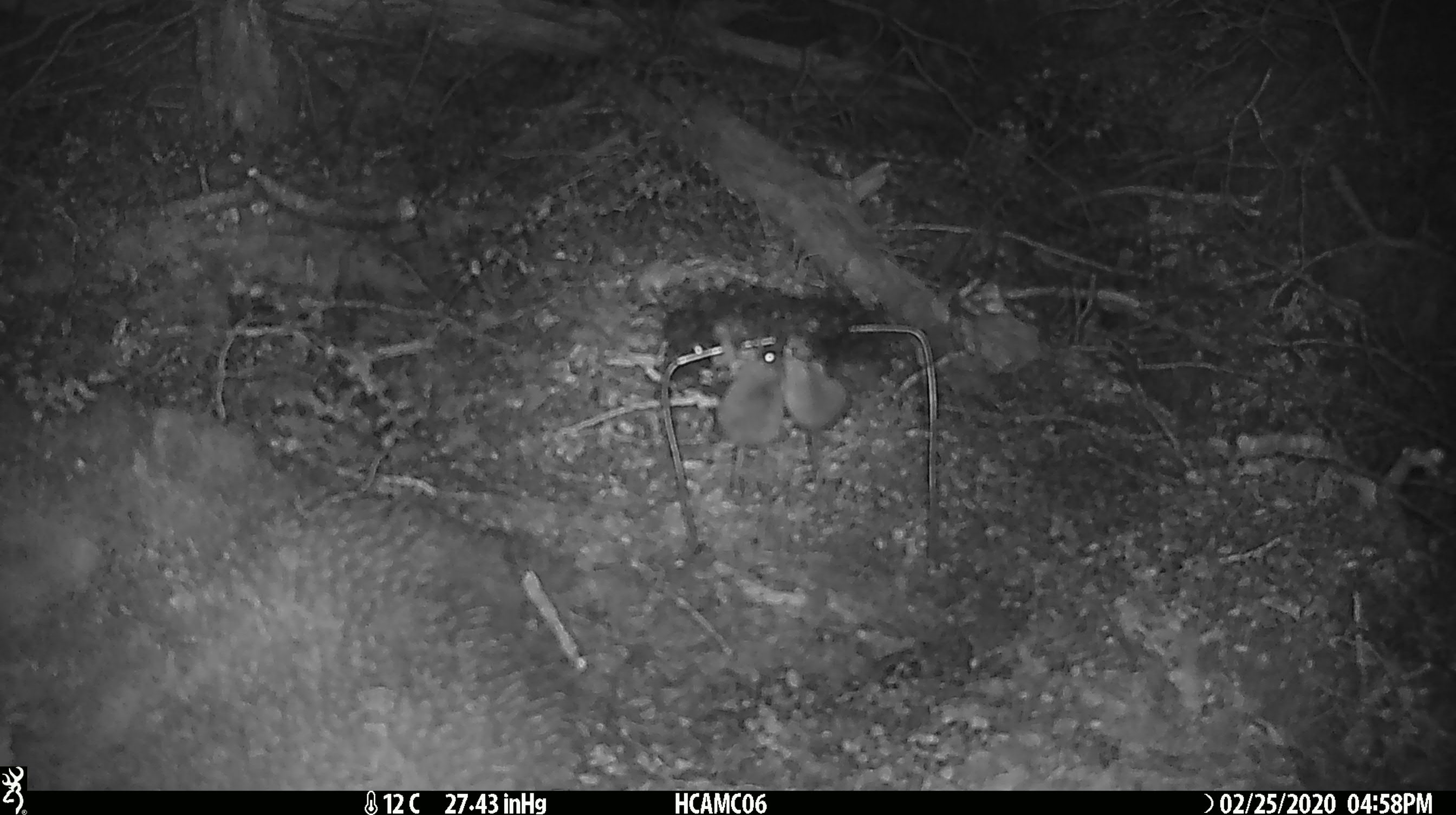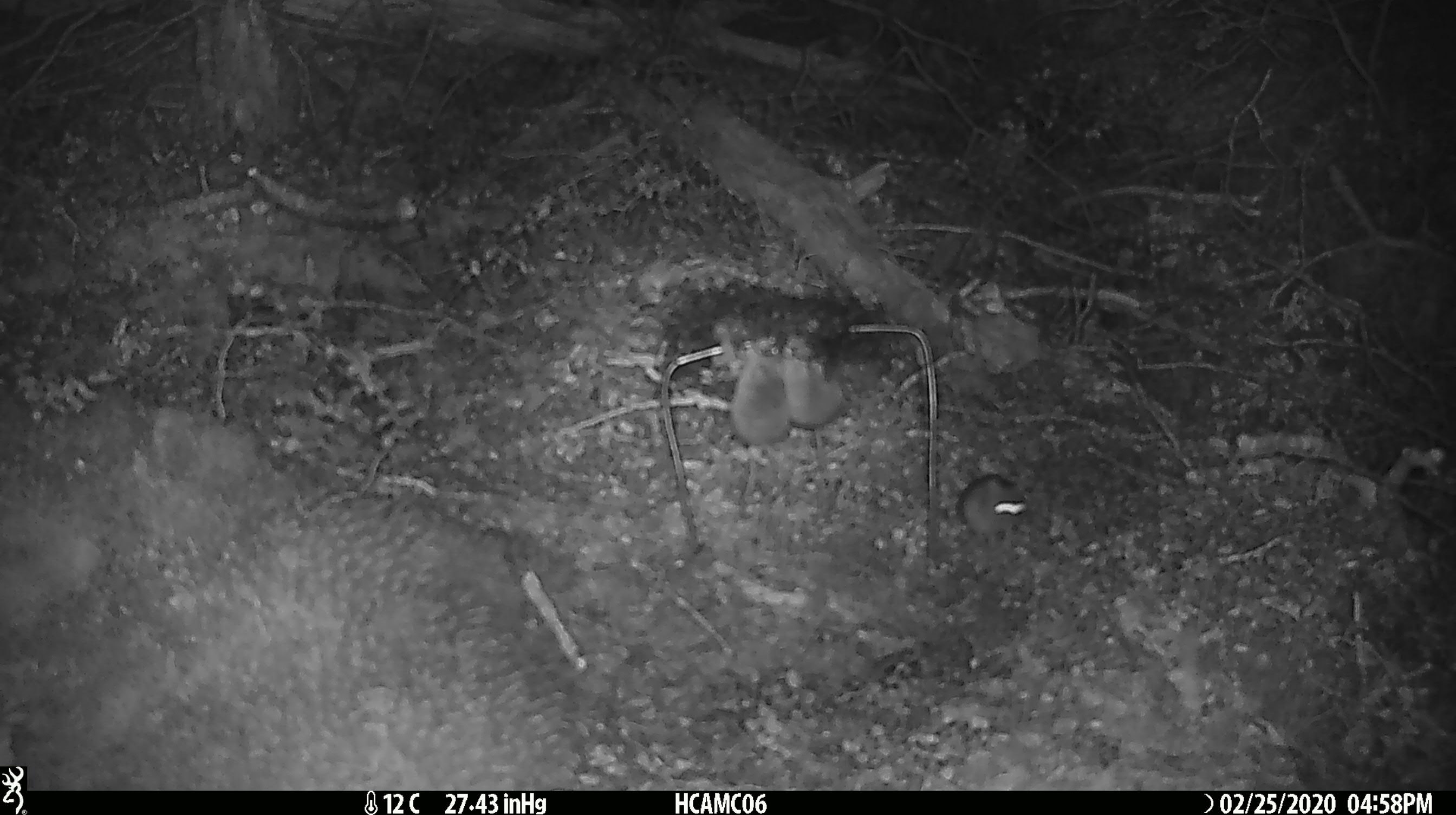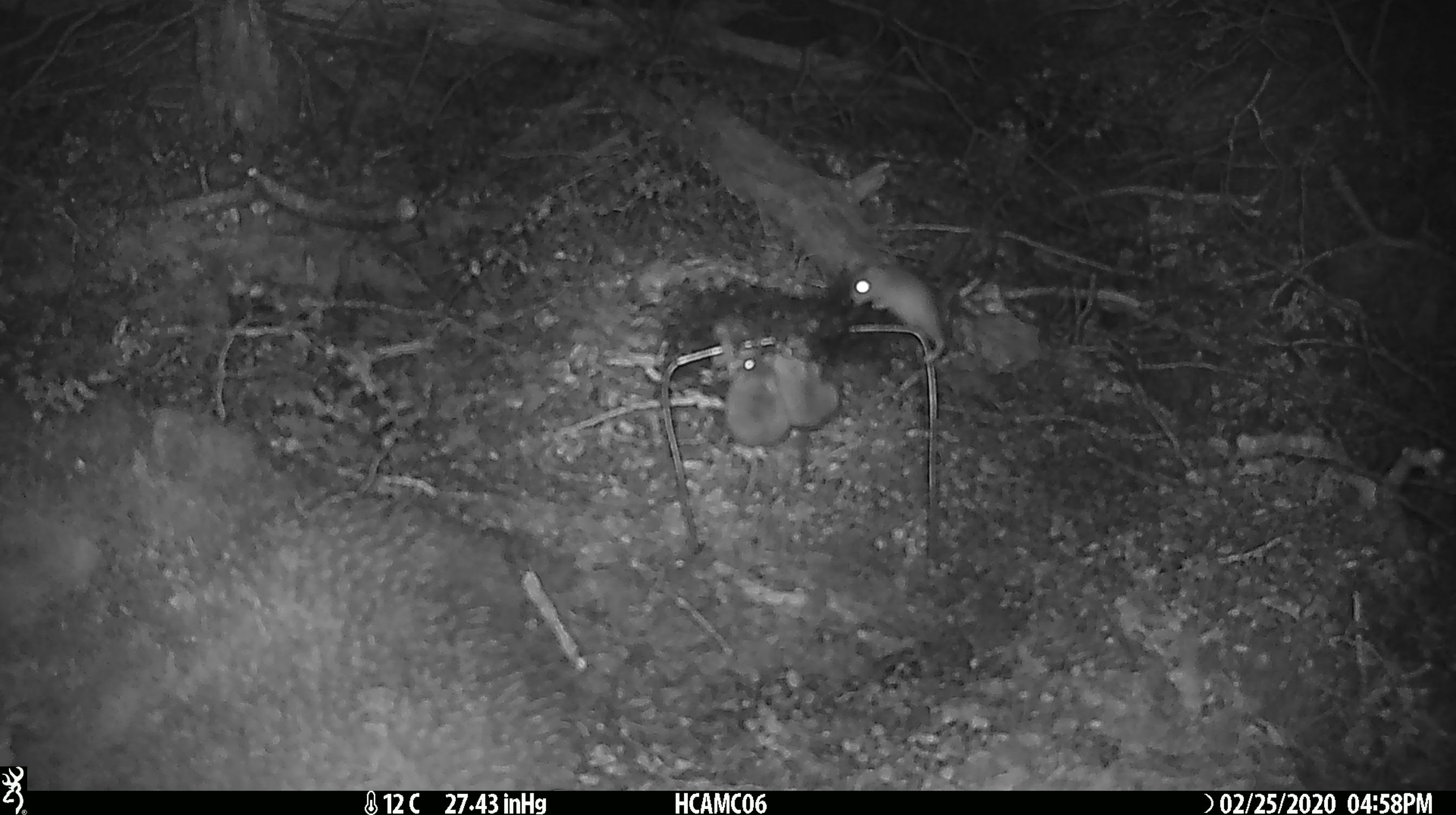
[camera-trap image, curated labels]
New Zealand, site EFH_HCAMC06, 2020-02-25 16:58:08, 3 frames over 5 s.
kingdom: Animalia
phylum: Chordata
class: Mammalia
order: Rodentia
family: Muridae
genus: Mus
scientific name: Mus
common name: mouse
Mouse (Mus).